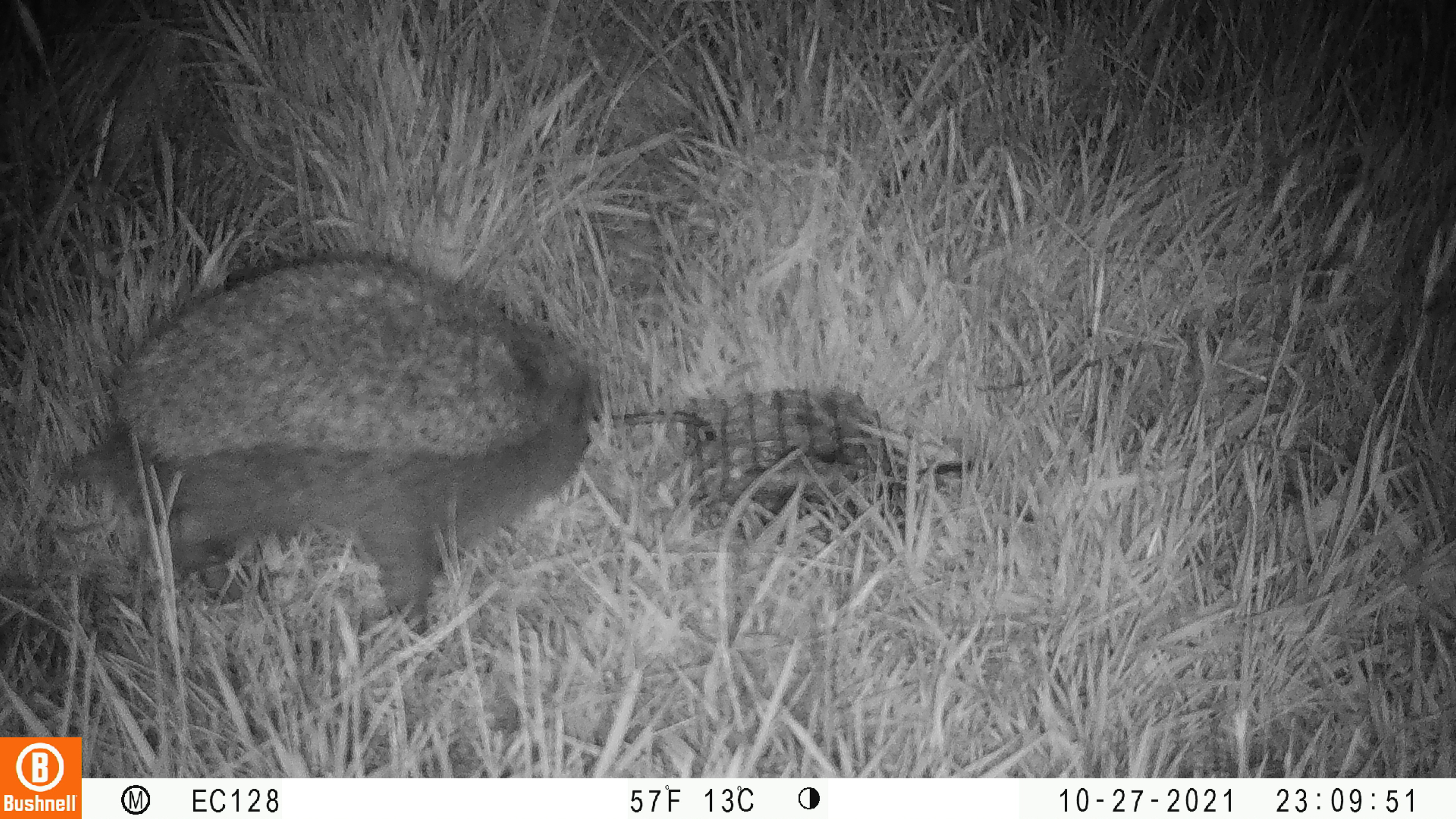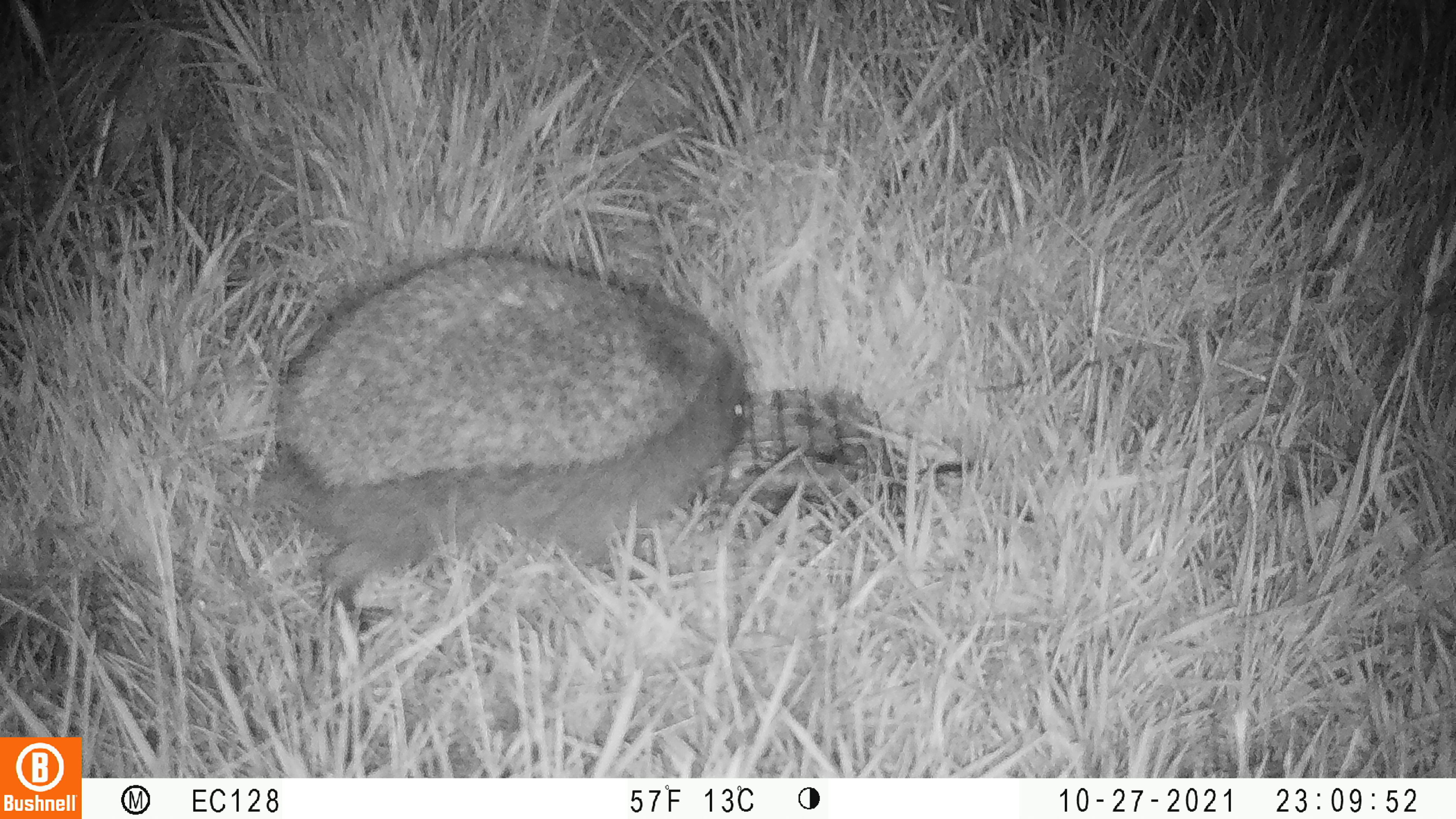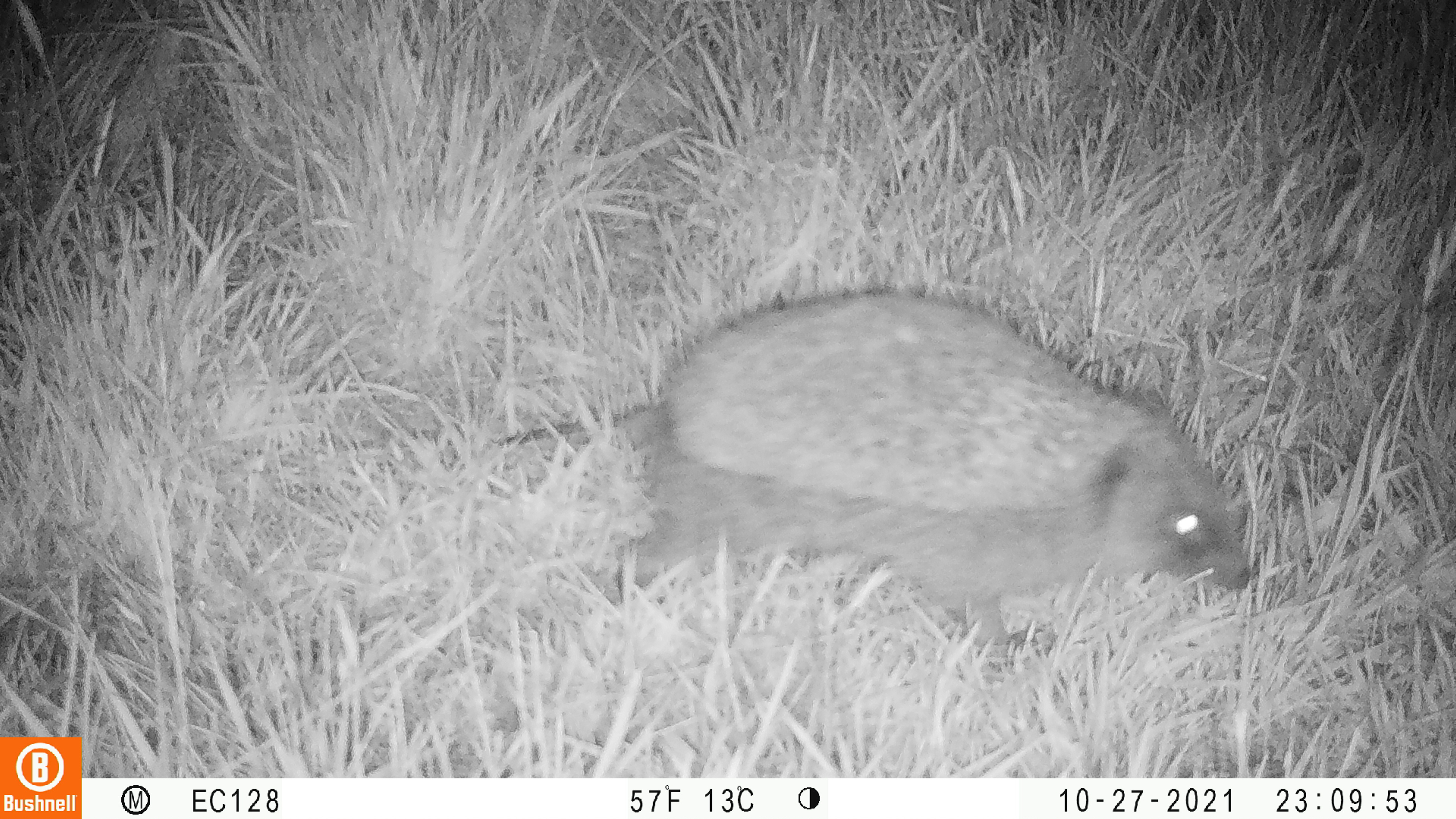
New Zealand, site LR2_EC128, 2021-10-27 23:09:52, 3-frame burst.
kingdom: Animalia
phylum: Chordata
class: Mammalia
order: Eulipotyphla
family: Erinaceidae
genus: Erinaceus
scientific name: Erinaceus europaeus europaeus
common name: european hedgehog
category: hedgehog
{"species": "hedgehog (european hedgehog) (Erinaceus europaeus europaeus)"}